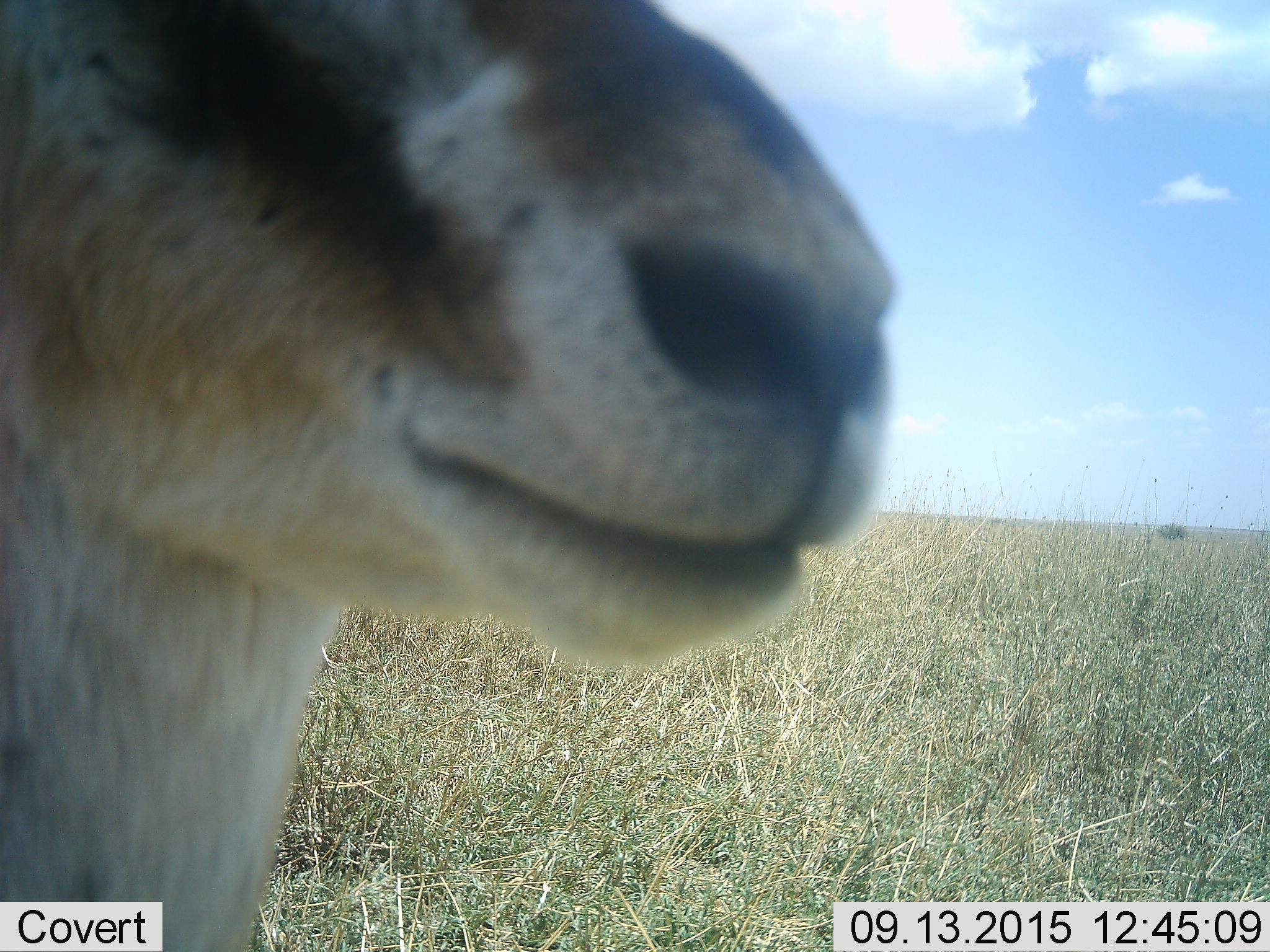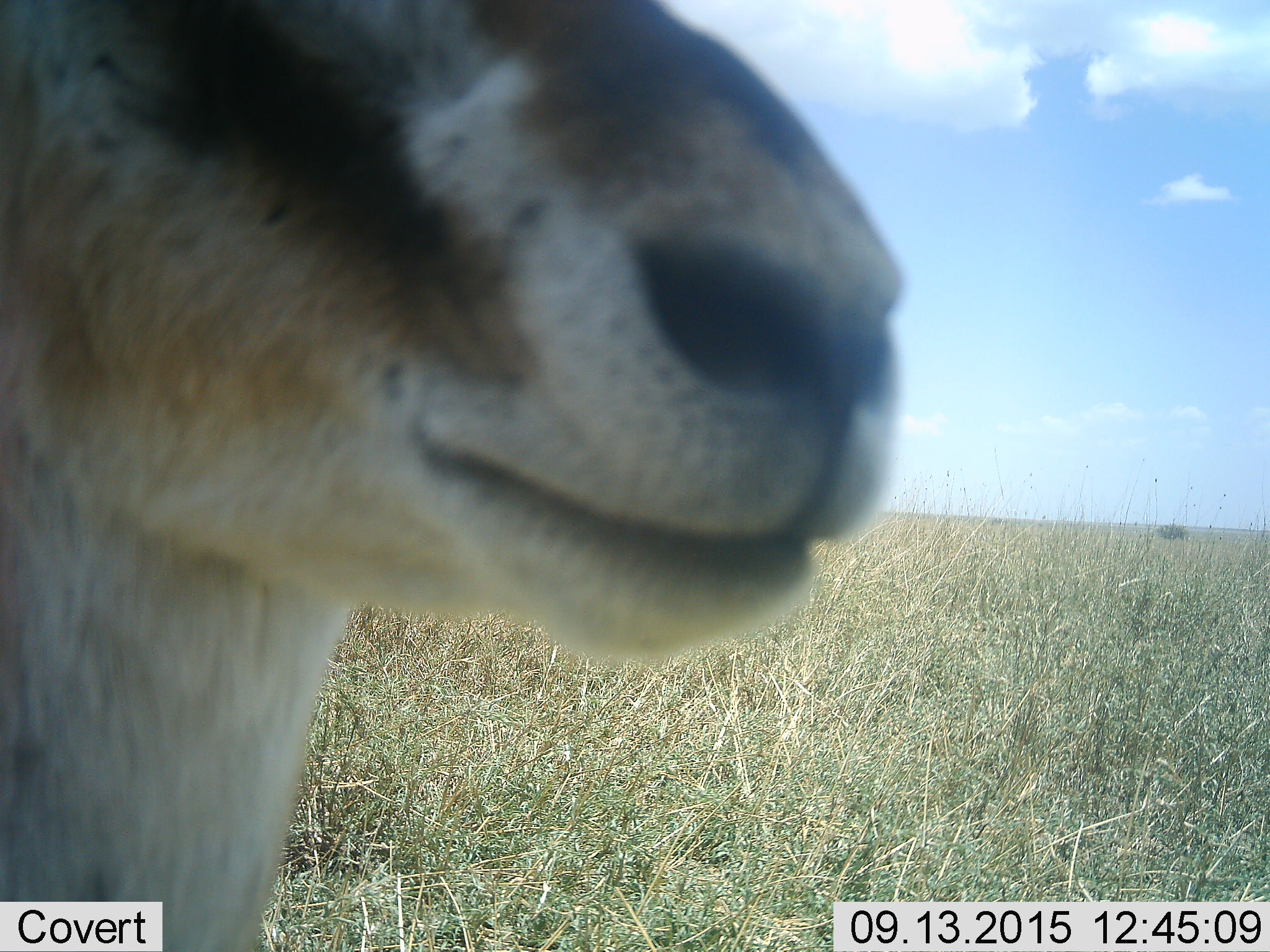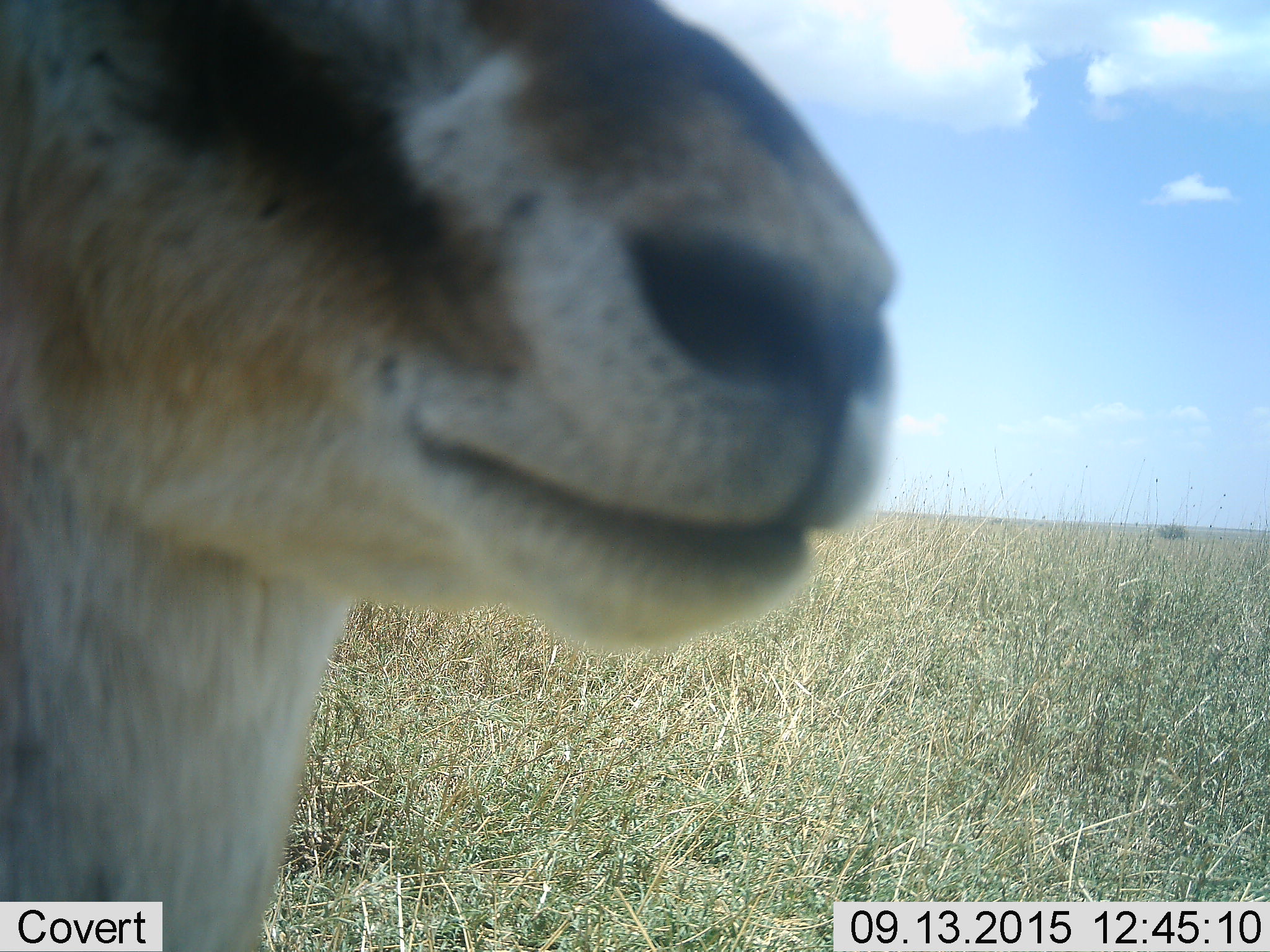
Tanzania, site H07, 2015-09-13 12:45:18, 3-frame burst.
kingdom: Animalia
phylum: Chordata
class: Mammalia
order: Artiodactyla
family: Bovidae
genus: Eudorcas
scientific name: Eudorcas thomsonii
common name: thomson's gazelle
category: gazellethomsons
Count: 1.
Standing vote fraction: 80%.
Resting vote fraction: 0%.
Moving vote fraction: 10%.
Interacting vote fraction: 10%.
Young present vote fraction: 0%.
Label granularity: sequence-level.